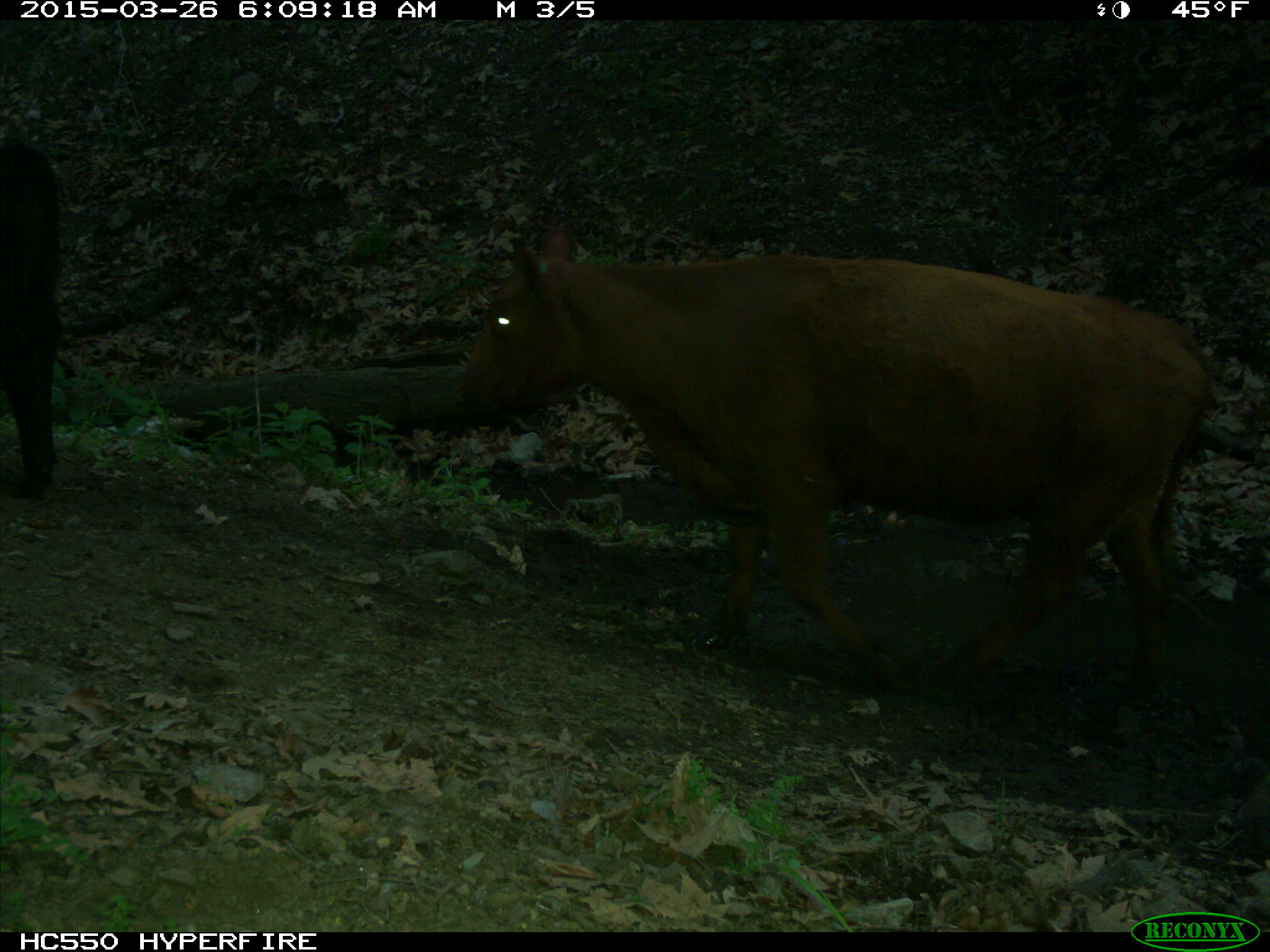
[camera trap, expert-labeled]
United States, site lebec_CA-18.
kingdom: Animalia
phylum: Chordata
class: Mammalia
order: Artiodactyla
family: Bovidae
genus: Bos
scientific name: Bos taurus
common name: domestic cow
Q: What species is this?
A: Bos taurus (domestic cow).